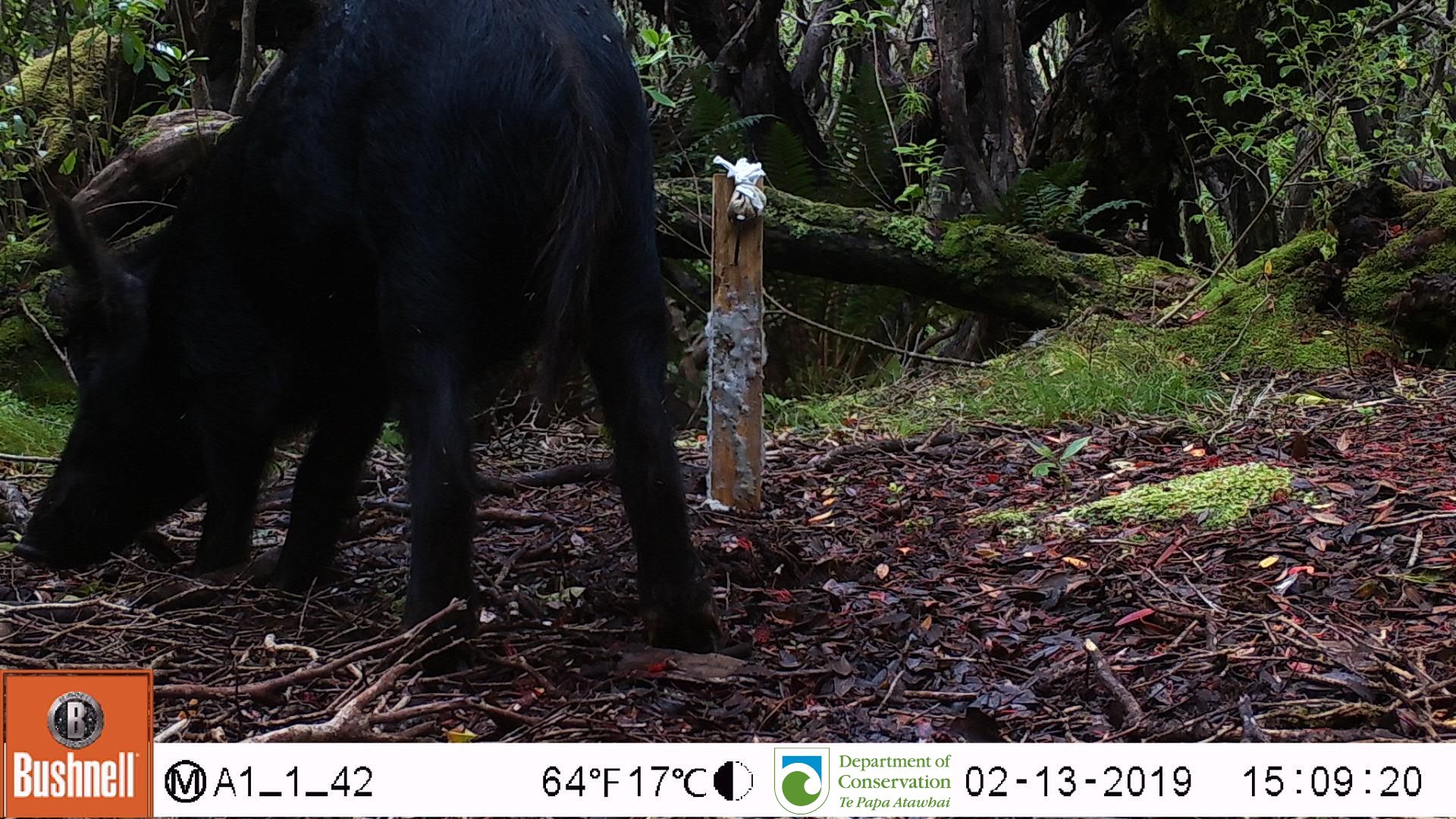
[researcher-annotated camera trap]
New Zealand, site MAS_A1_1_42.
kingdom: Animalia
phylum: Chordata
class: Mammalia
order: Artiodactyla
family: Suidae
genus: Sus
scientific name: Sus scrofa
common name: pig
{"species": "pig (Sus scrofa)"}